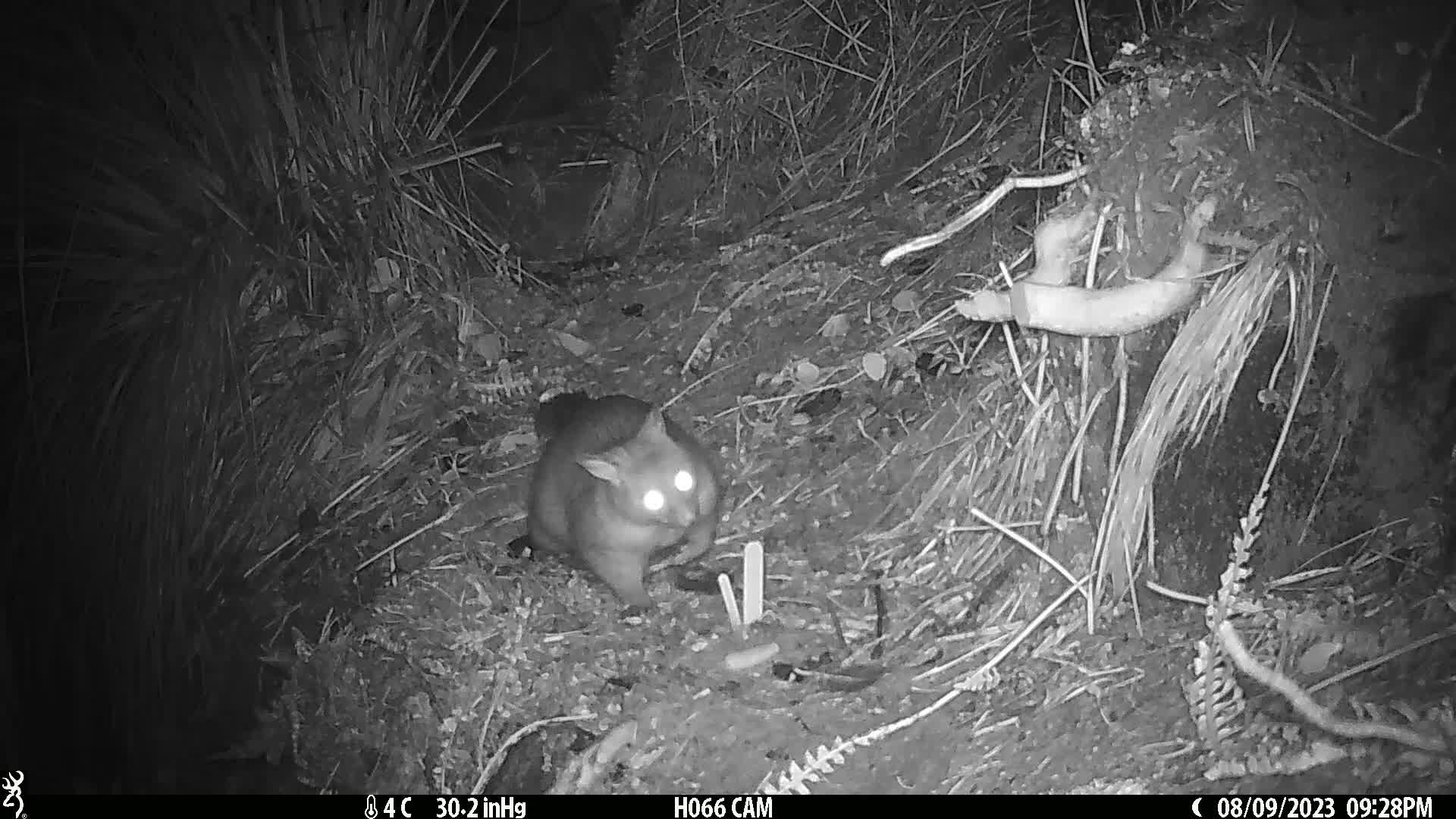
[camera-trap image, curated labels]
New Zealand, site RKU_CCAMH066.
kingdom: Animalia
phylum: Chordata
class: Mammalia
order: Diprotodontia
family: Phalangeridae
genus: Trichosurus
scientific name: Trichosurus vulpecula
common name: common brushtail possum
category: possum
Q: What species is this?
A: Possum (common brushtail possum) (Trichosurus vulpecula).